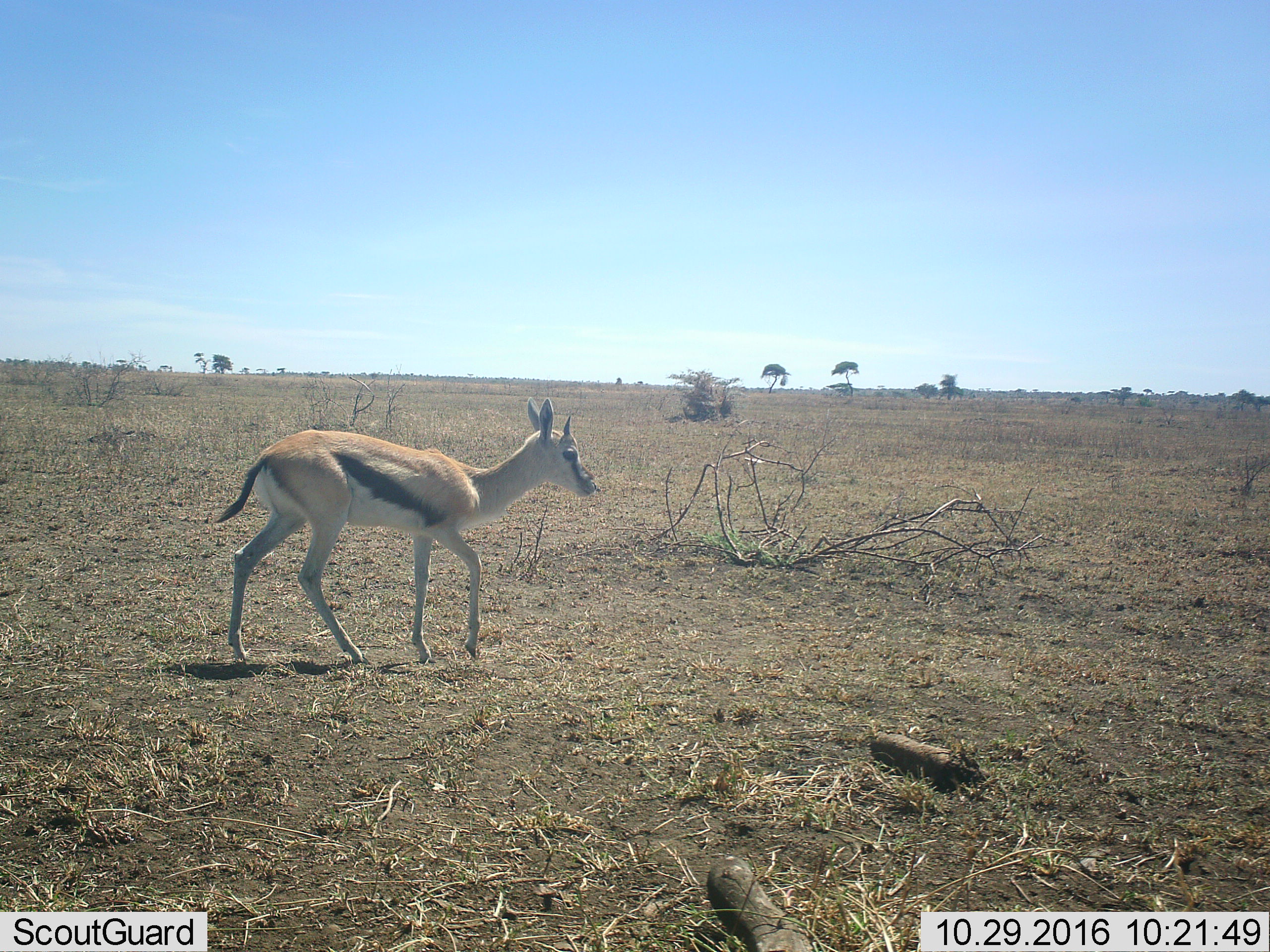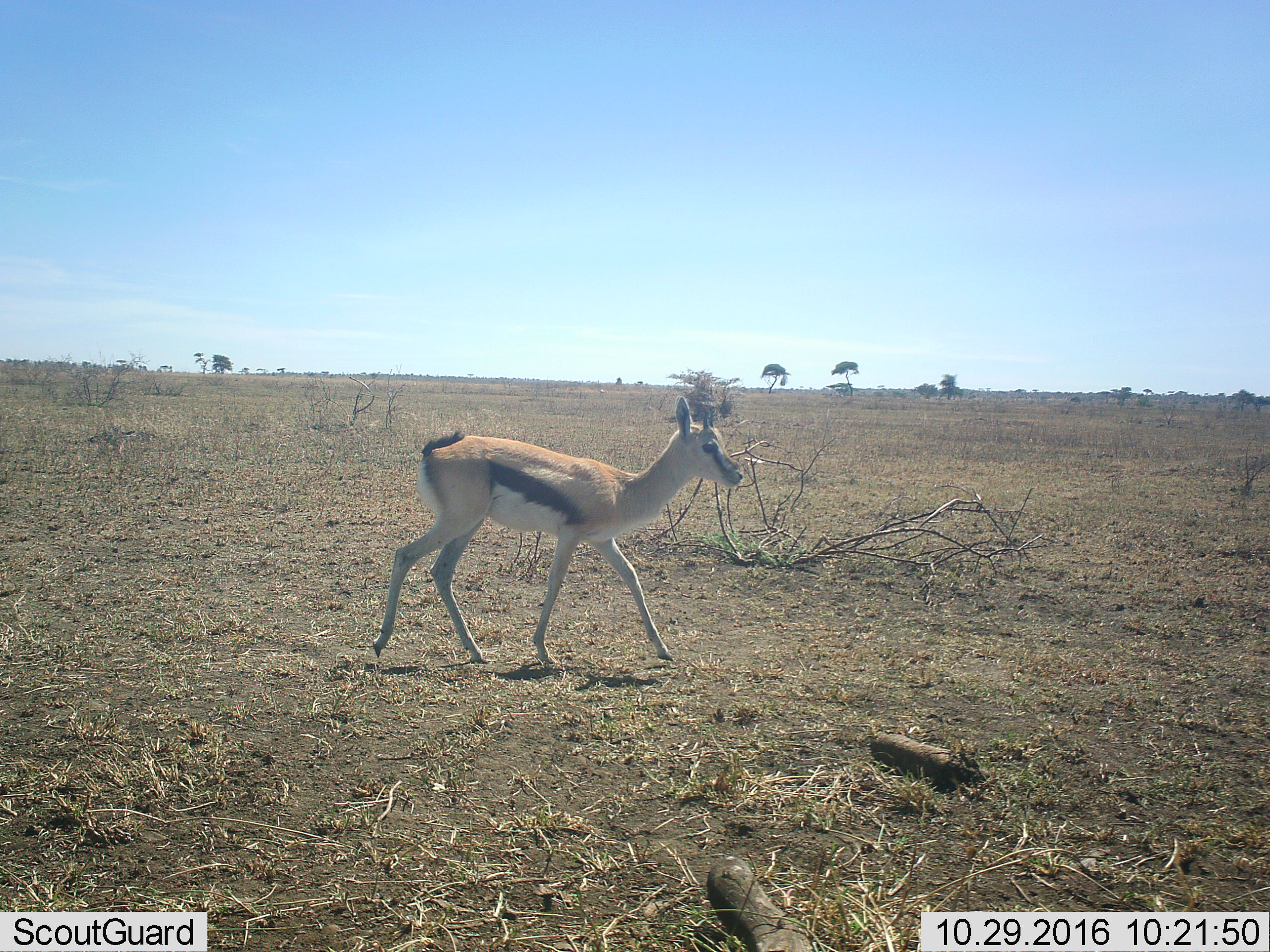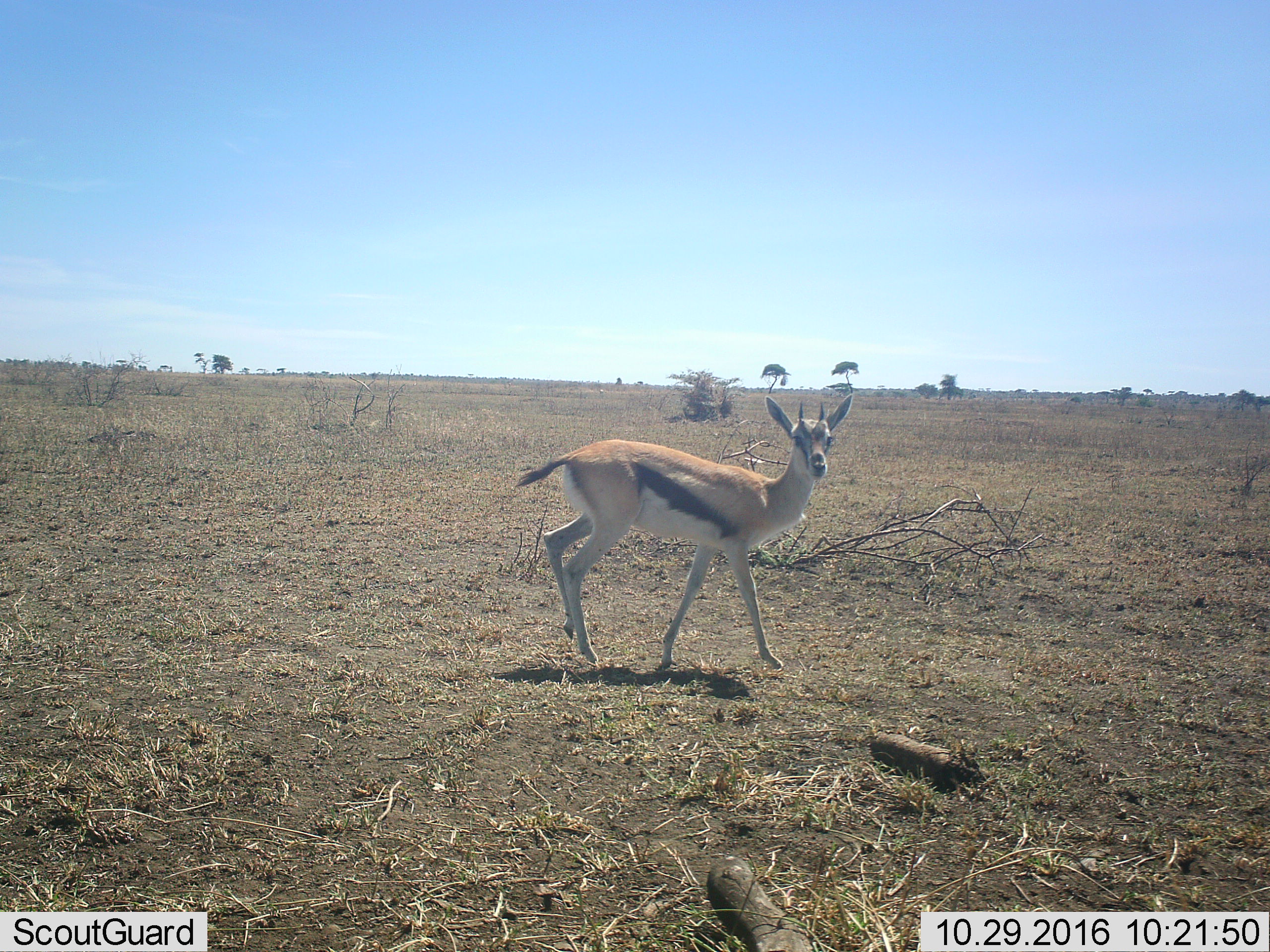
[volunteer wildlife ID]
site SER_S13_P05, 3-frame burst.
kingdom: Animalia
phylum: Chordata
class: Mammalia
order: Artiodactyla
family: Bovidae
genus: Eudorcas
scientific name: Eudorcas thomsonii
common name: thomson's gazelle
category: gazellethomsons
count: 1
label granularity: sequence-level